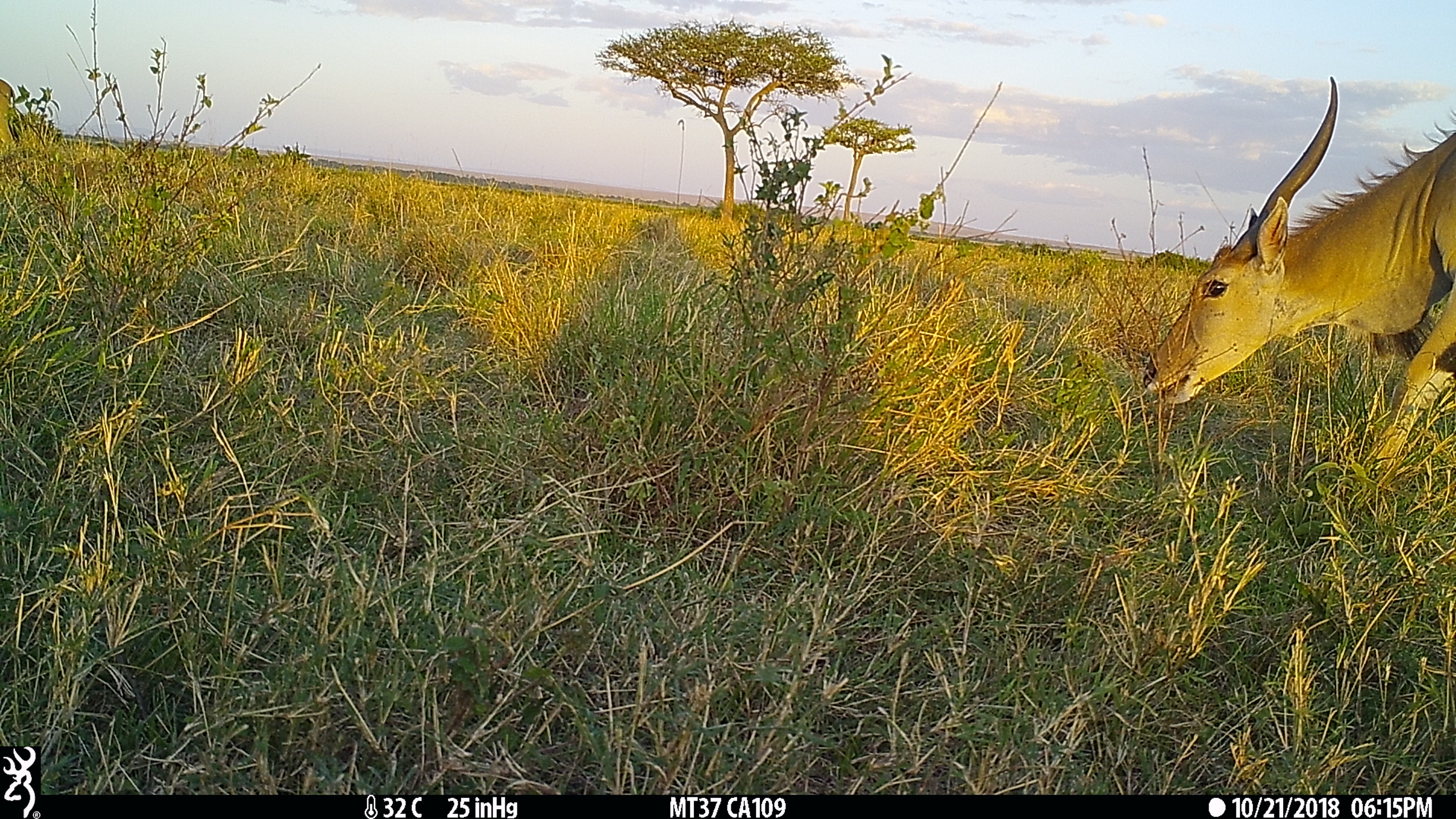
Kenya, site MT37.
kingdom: Animalia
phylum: Chordata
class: Mammalia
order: Artiodactyla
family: Bovidae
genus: Tragelaphus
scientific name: Tragelaphus oryx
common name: eland